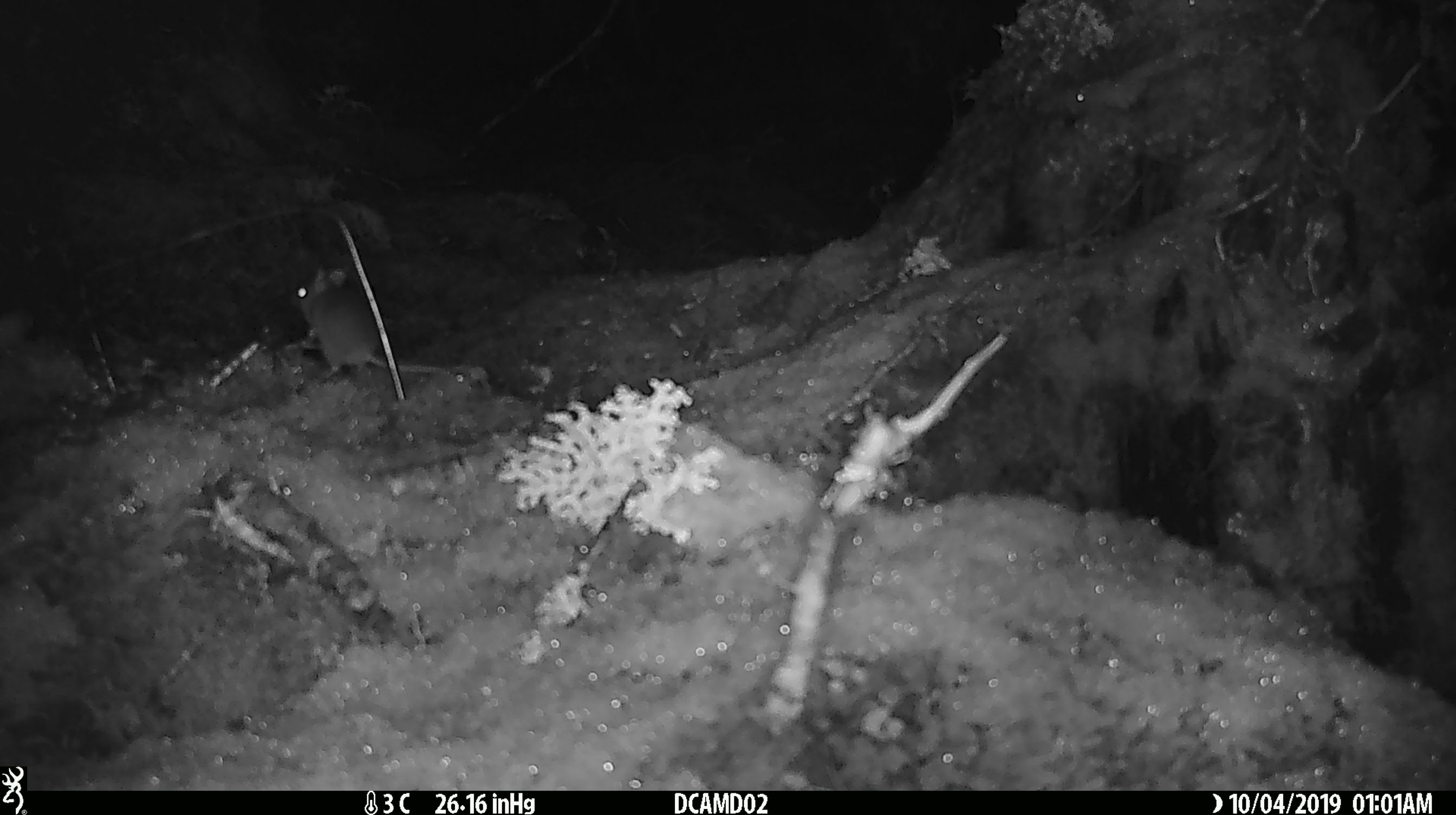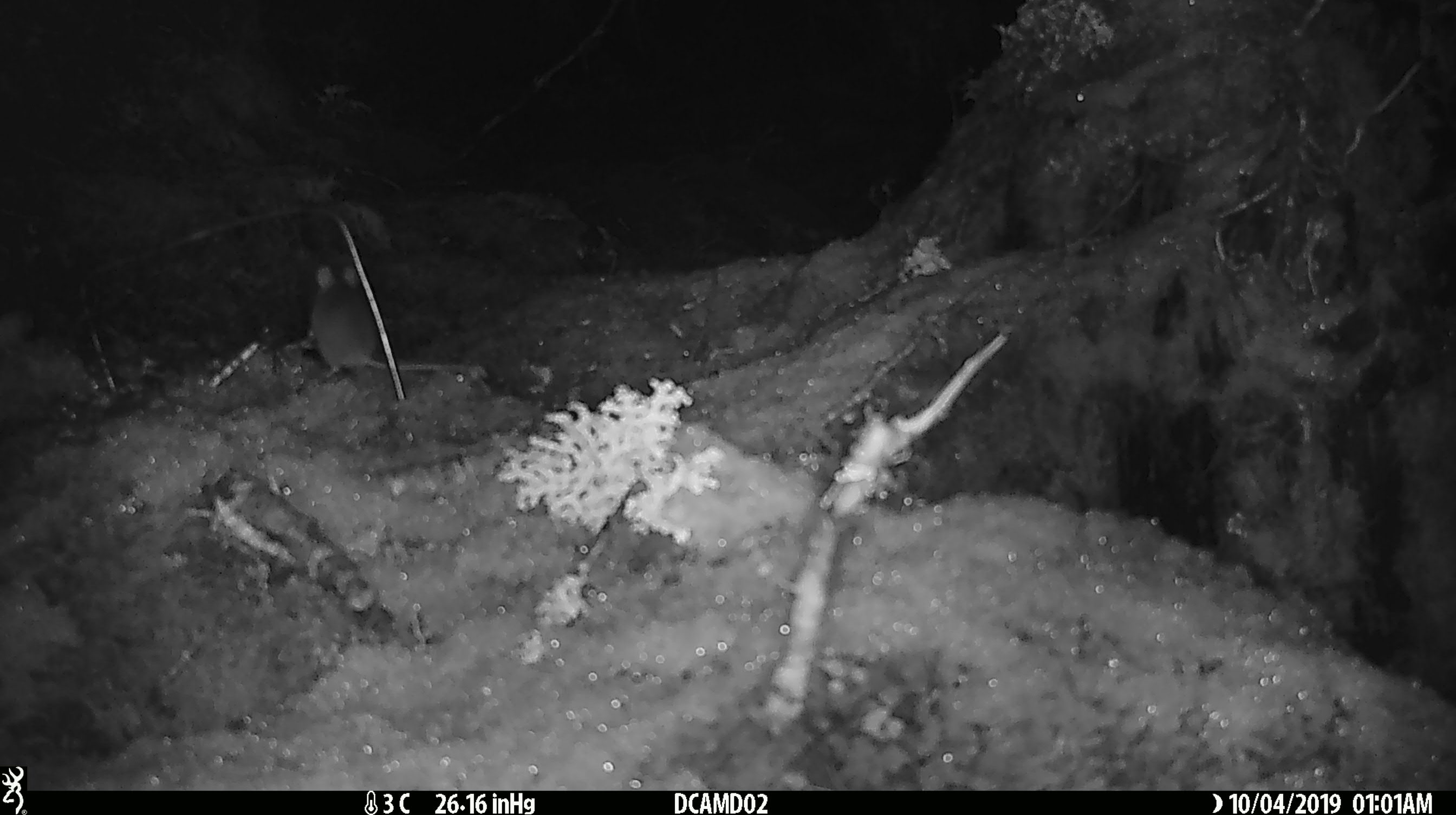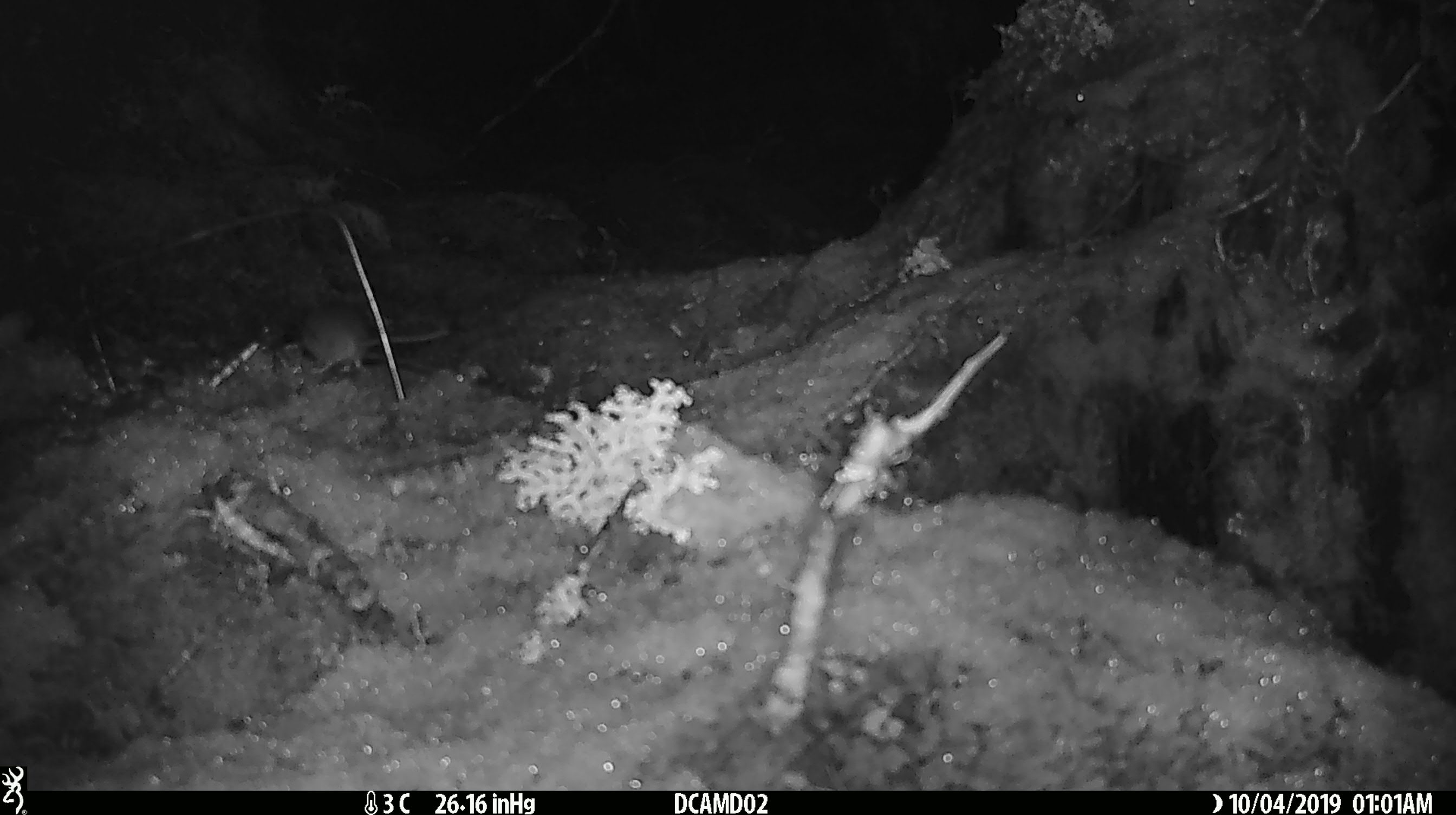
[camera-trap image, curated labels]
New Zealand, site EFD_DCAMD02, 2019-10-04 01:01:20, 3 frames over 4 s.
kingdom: Animalia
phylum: Chordata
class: Mammalia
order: Rodentia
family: Muridae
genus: Mus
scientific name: Mus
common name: mouse